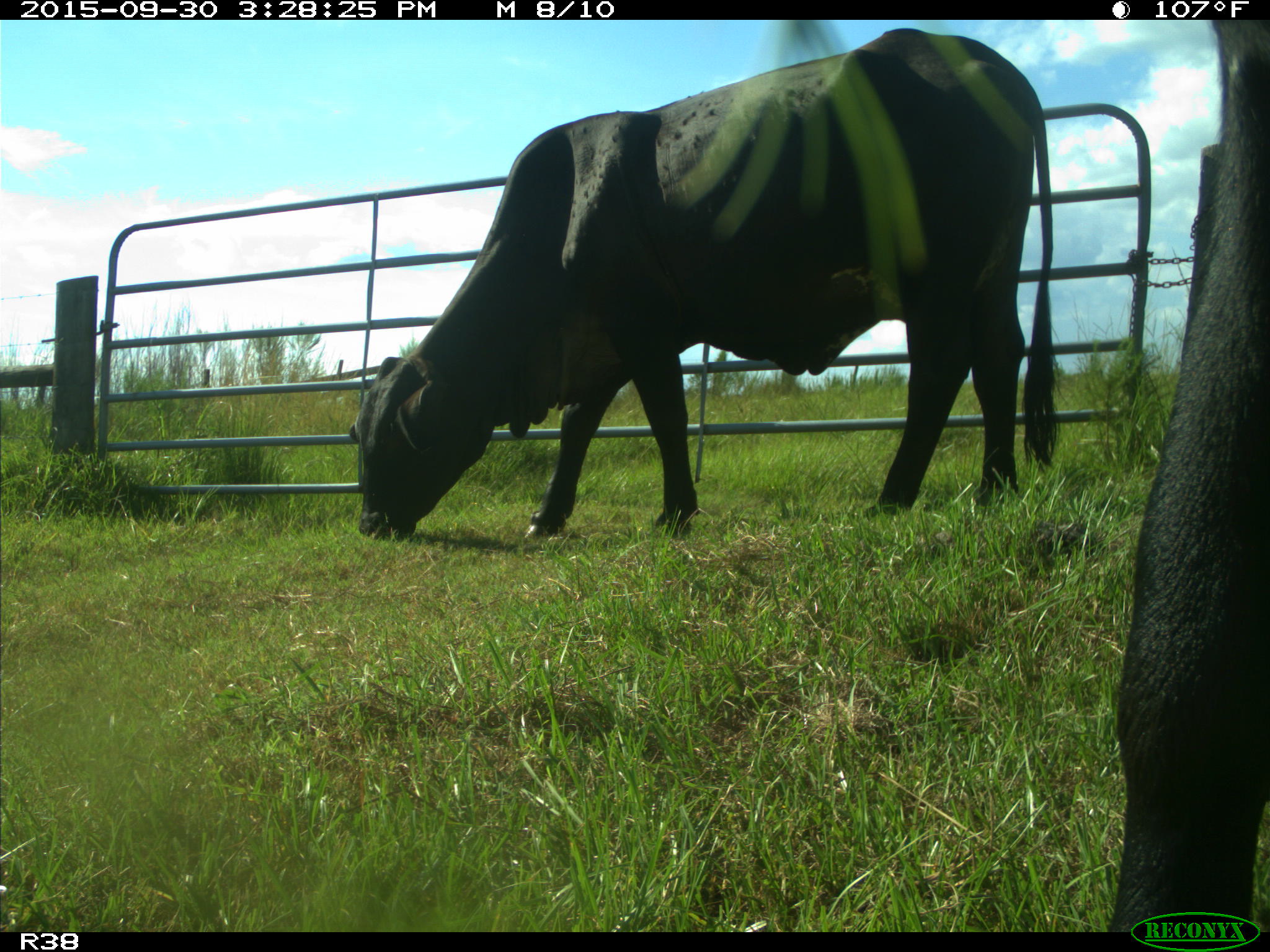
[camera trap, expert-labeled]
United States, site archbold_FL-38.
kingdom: Animalia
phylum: Chordata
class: Mammalia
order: Artiodactyla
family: Bovidae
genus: Bos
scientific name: Bos taurus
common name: domestic cow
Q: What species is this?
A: Bos taurus (domestic cow).